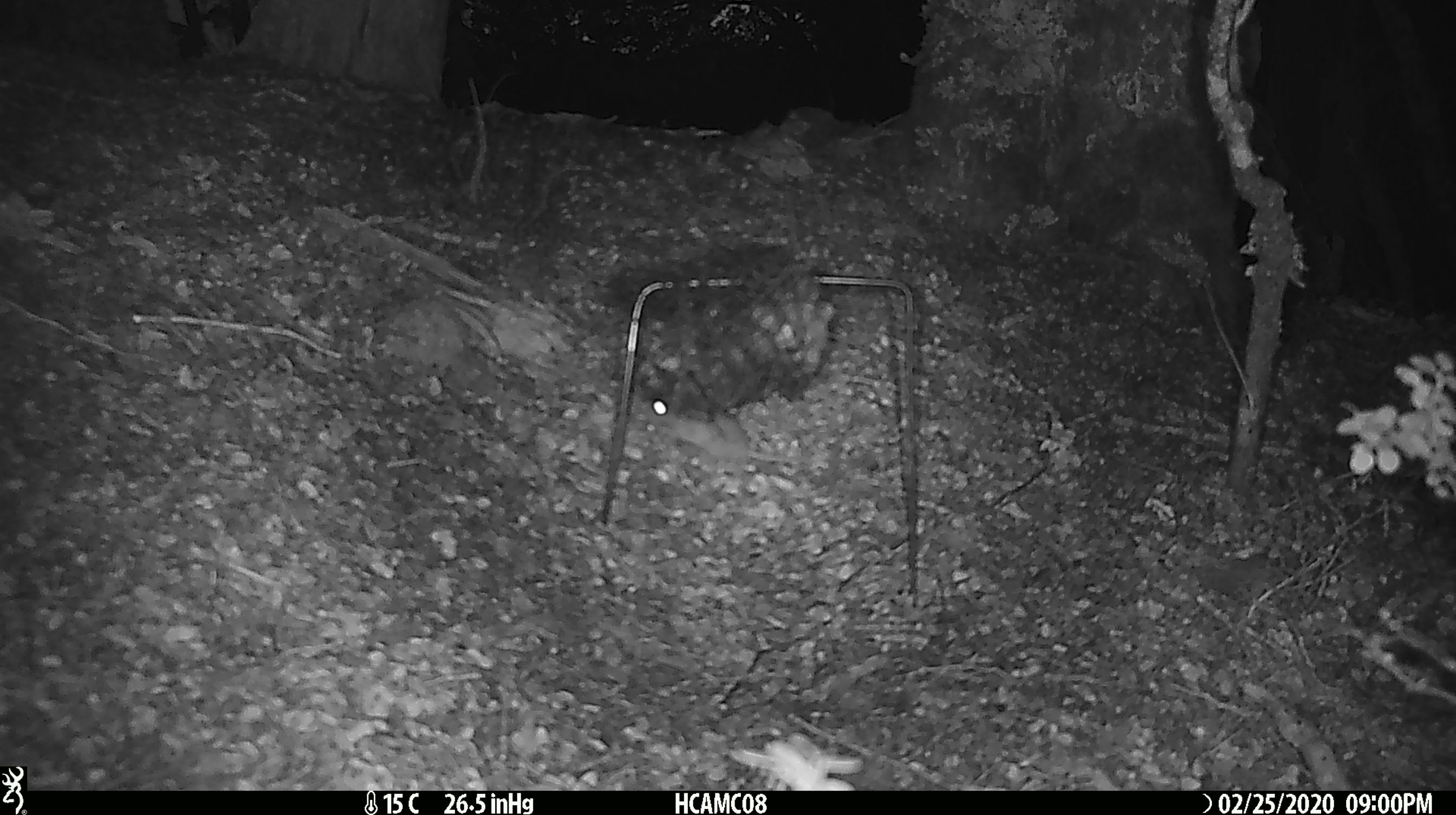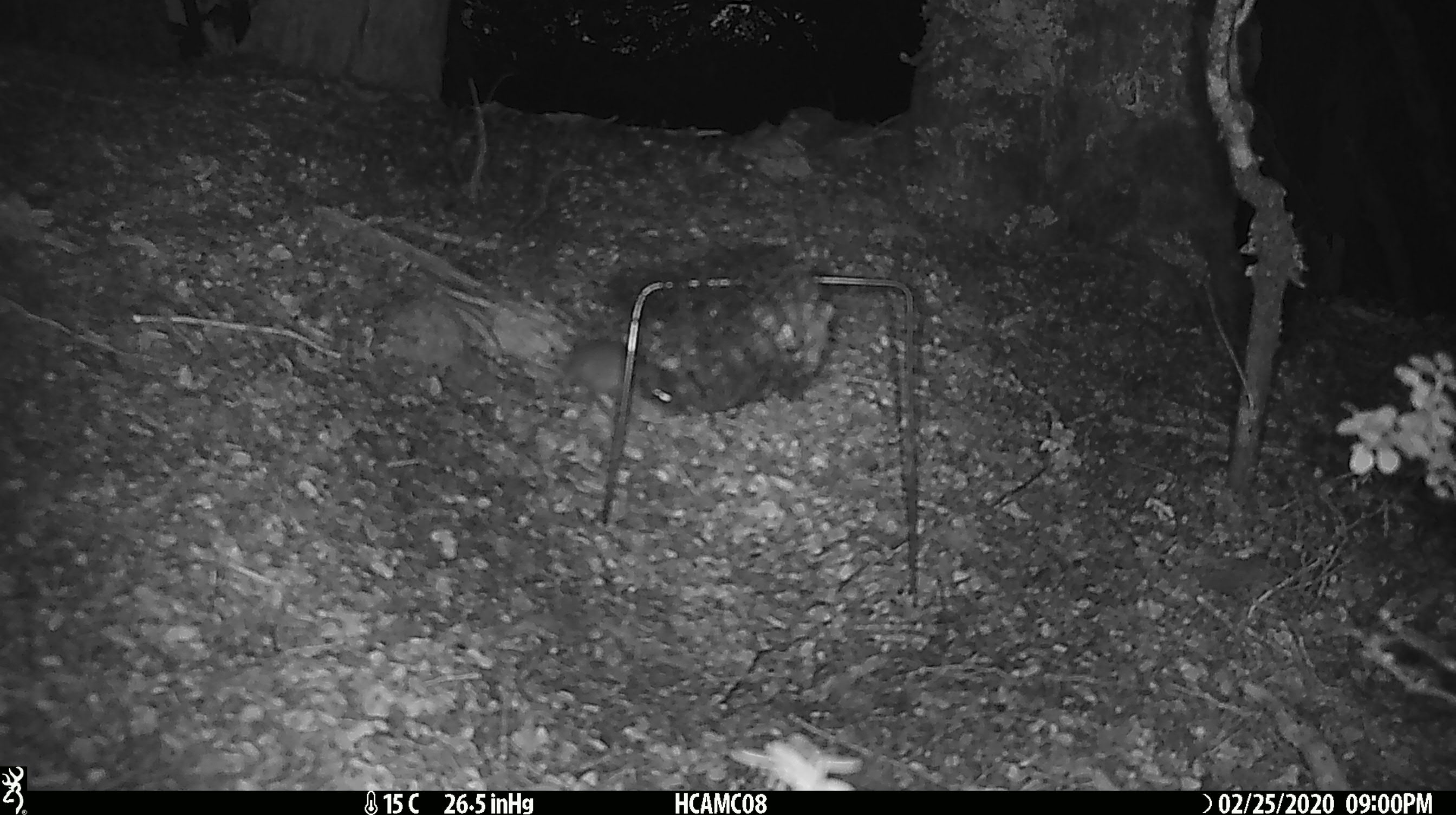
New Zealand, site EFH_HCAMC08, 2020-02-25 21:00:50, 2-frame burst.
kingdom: Animalia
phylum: Chordata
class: Mammalia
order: Rodentia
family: Muridae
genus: Mus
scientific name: Mus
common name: mouse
Mouse (Mus).